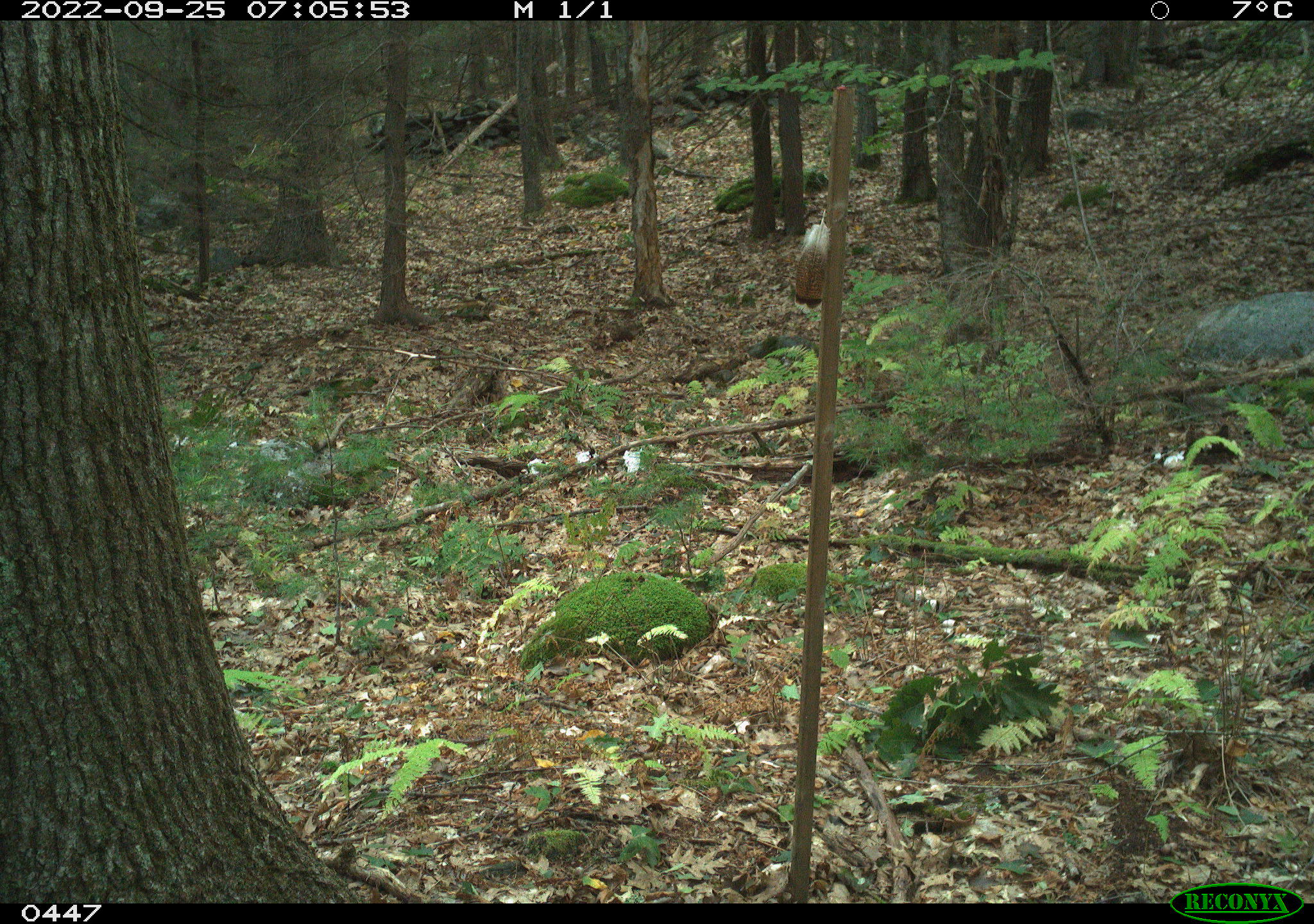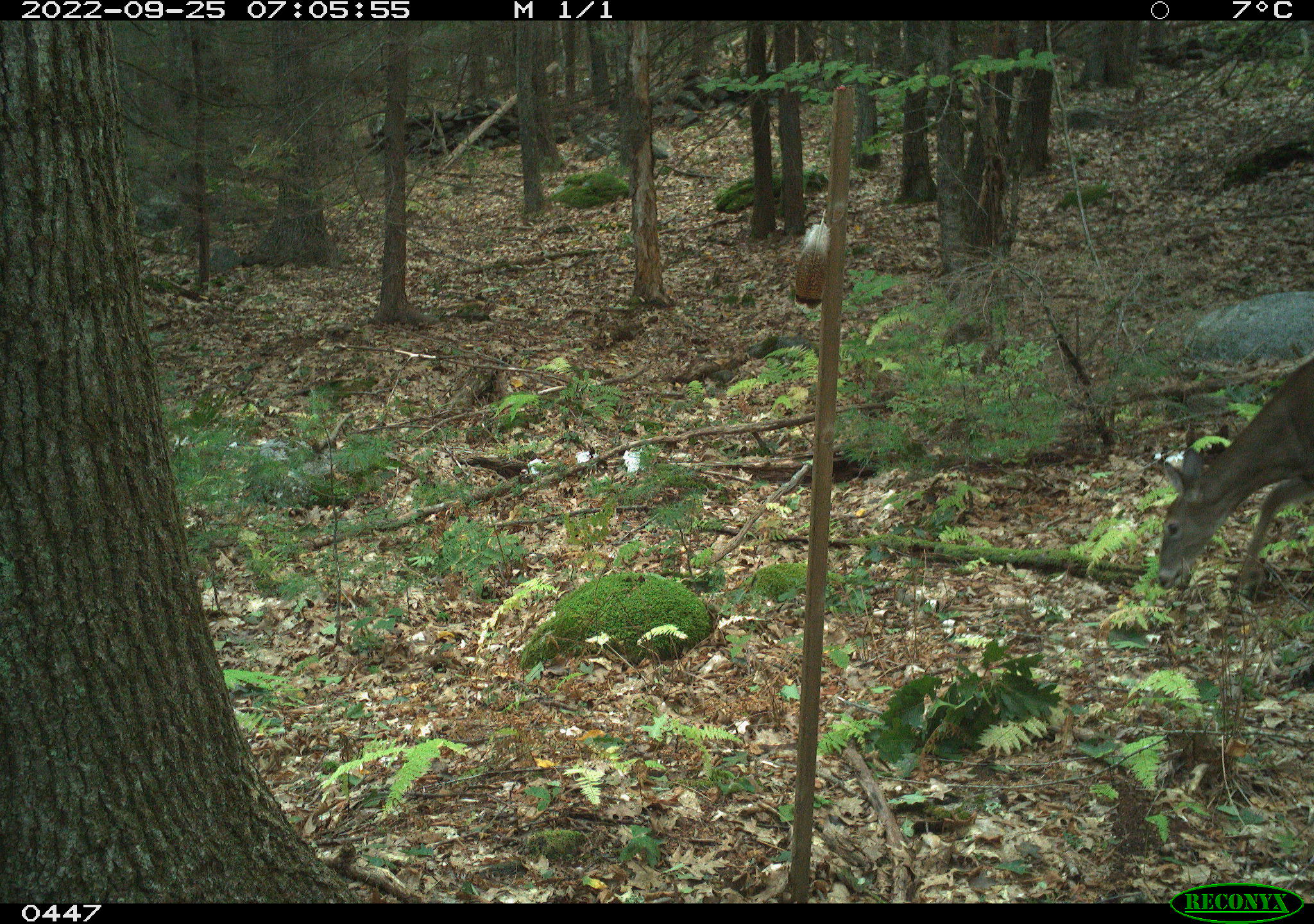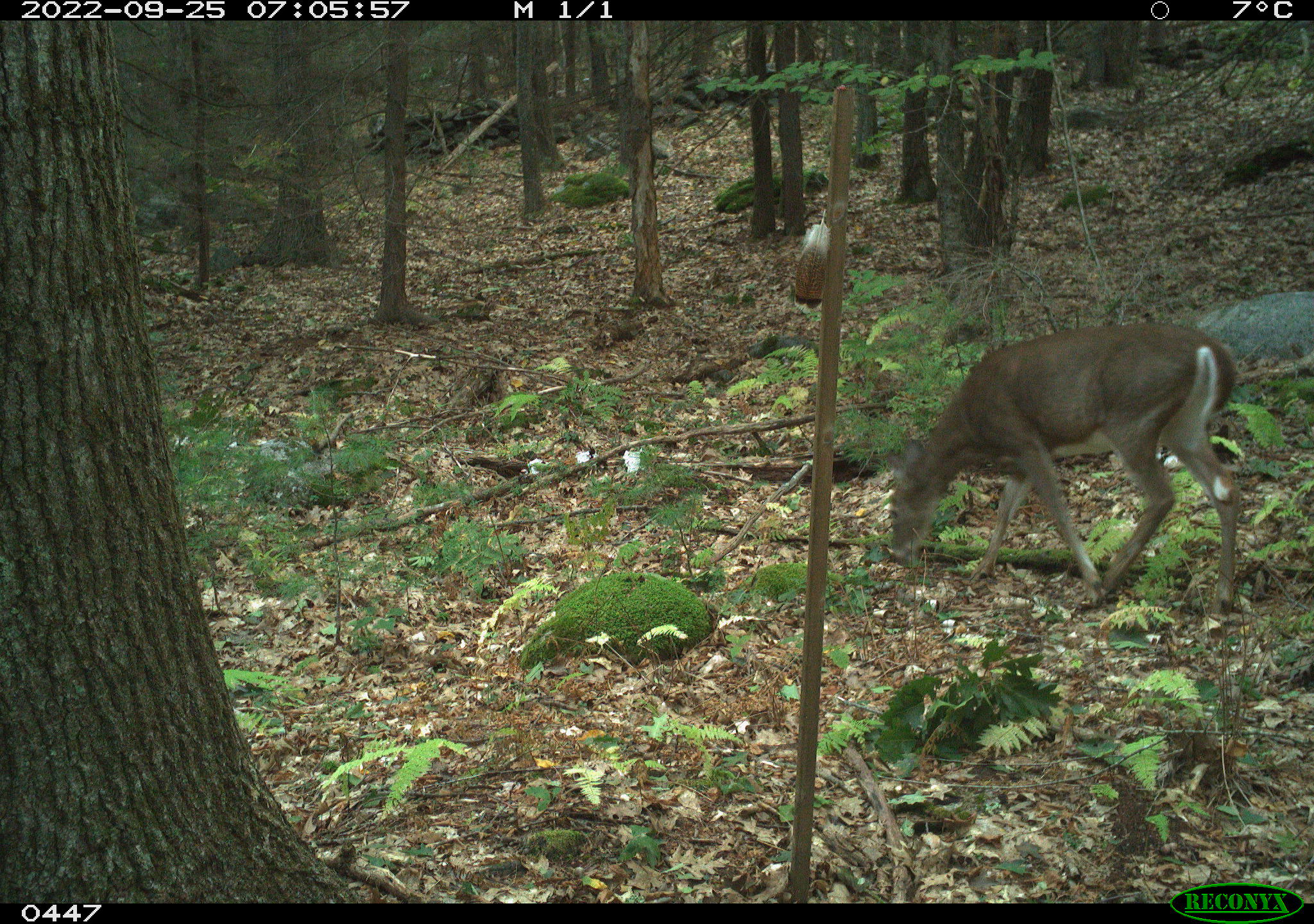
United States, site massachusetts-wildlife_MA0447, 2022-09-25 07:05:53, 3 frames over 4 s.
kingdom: Animalia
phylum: Chordata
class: Mammalia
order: Artiodactyla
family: Cervidae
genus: Odocoileus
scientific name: Odocoileus virginianus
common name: white-tailed deer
White-tailed deer (Odocoileus virginianus).